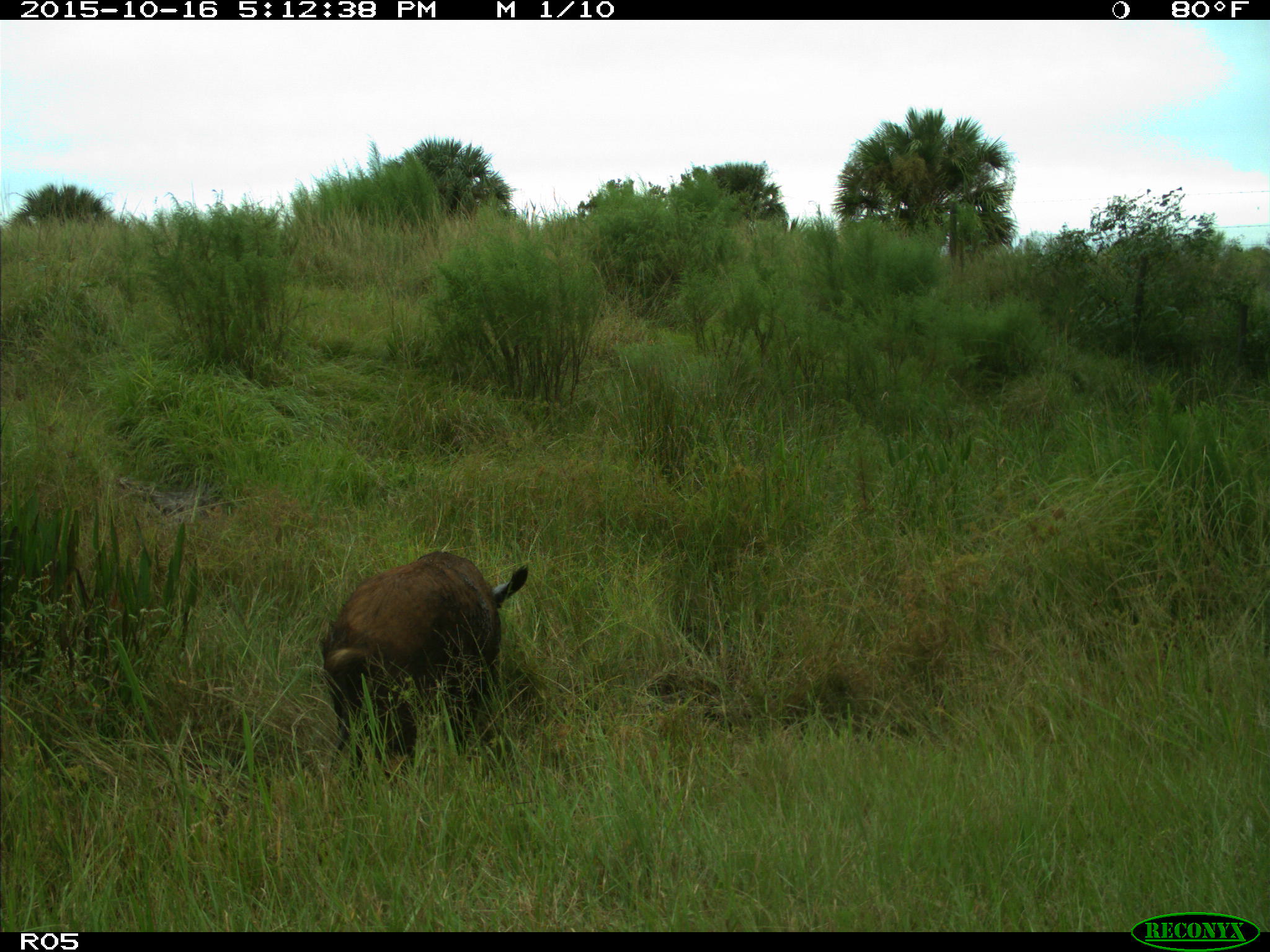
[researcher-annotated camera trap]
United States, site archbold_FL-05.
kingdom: Animalia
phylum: Chordata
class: Mammalia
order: Artiodactyla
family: Suidae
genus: Sus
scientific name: Sus scrofa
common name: wild boar